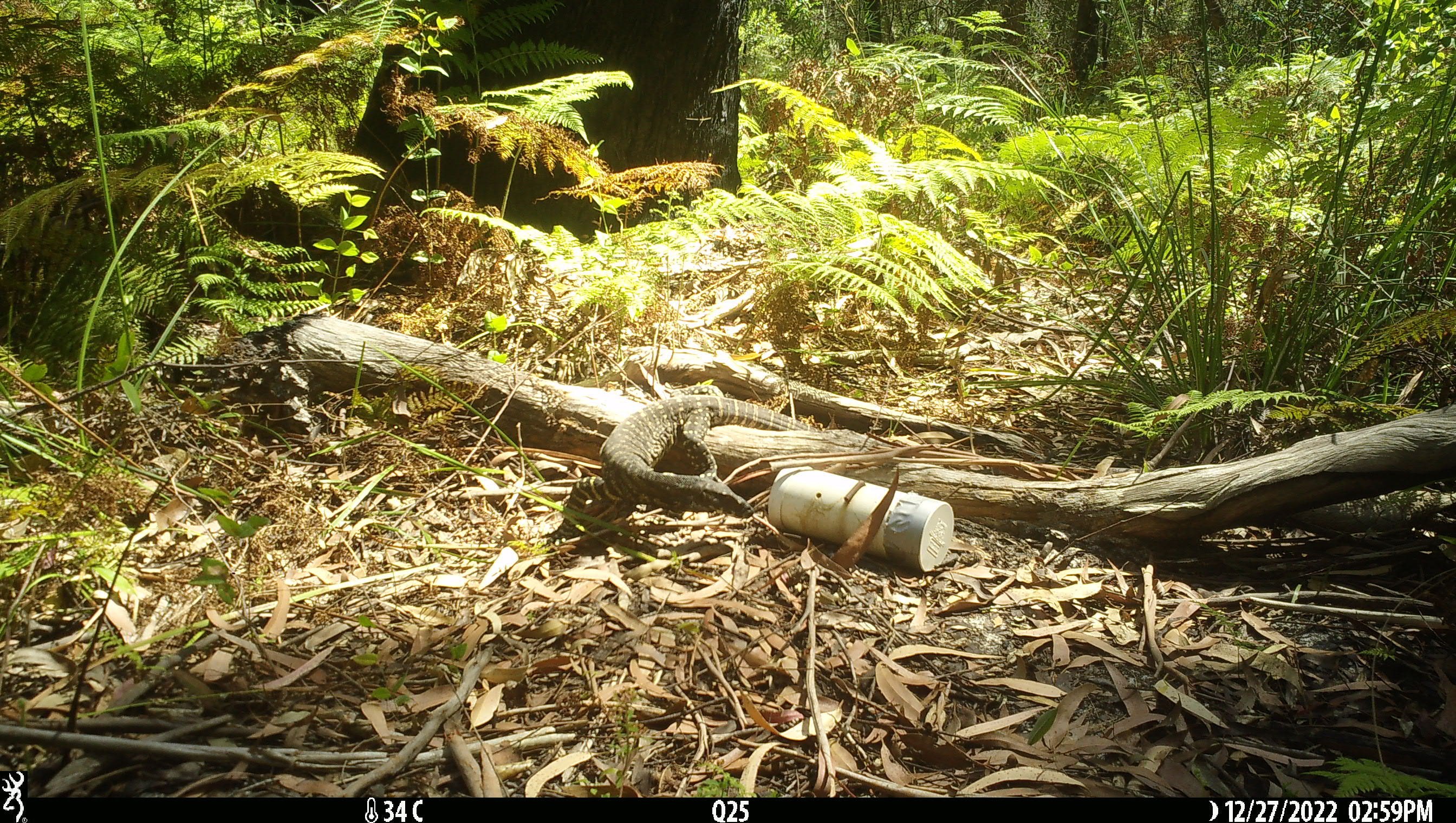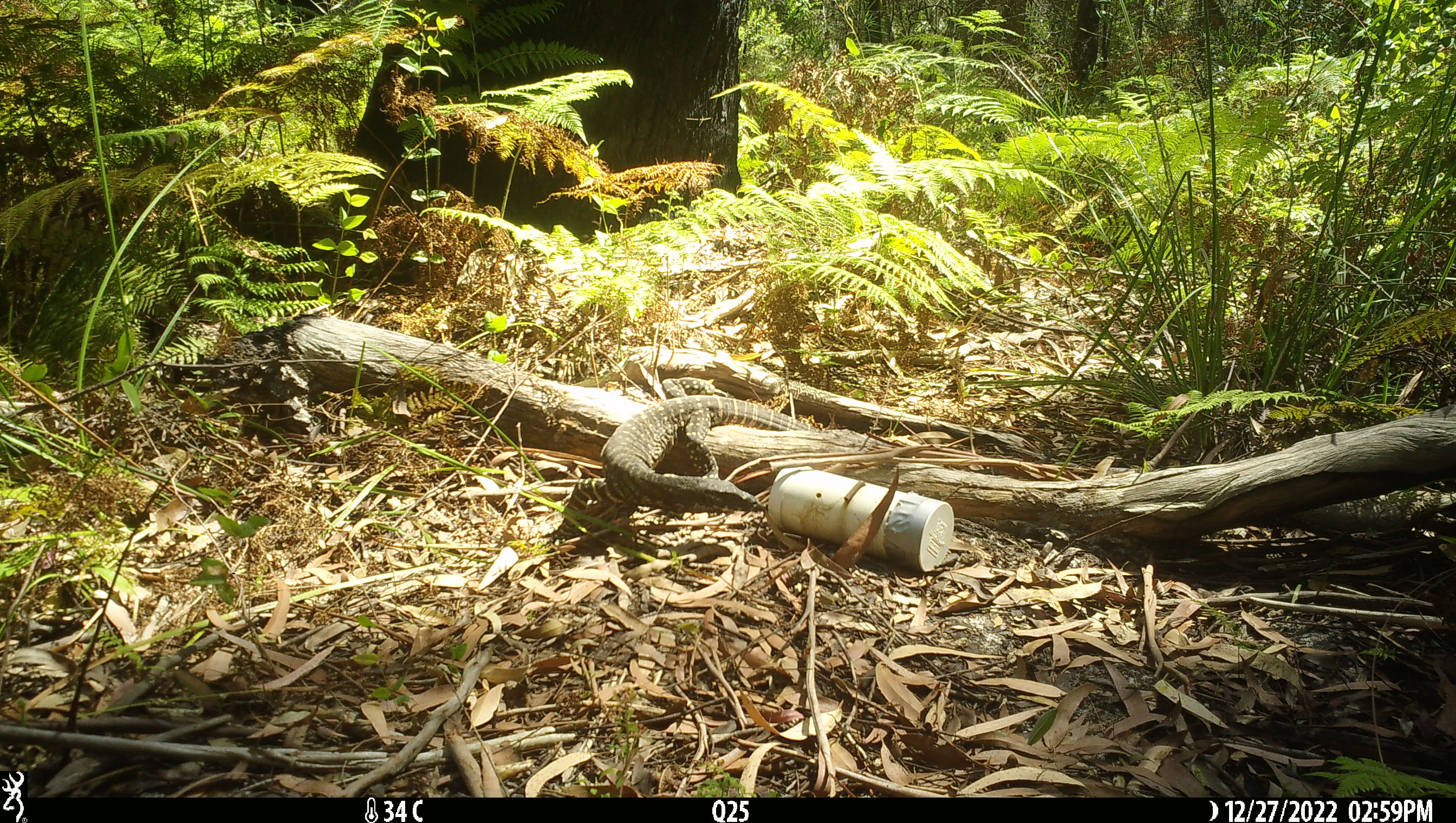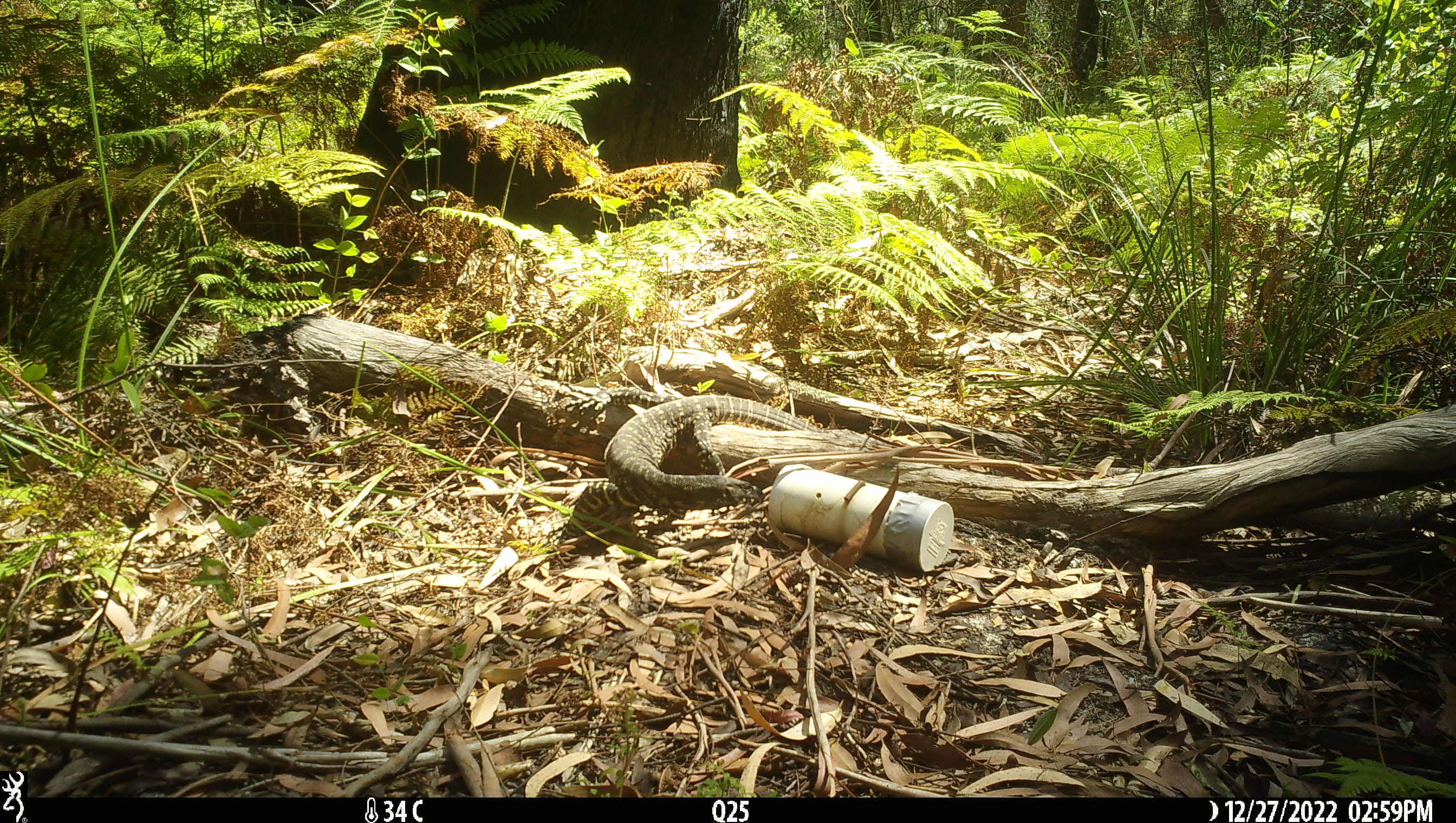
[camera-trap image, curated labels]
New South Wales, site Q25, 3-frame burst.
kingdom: Animalia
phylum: Chordata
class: Reptilia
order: Squamata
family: Varanidae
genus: Varanus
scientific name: Varanus varius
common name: lace monitor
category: goanna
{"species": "goanna (lace monitor) (Varanus varius)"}